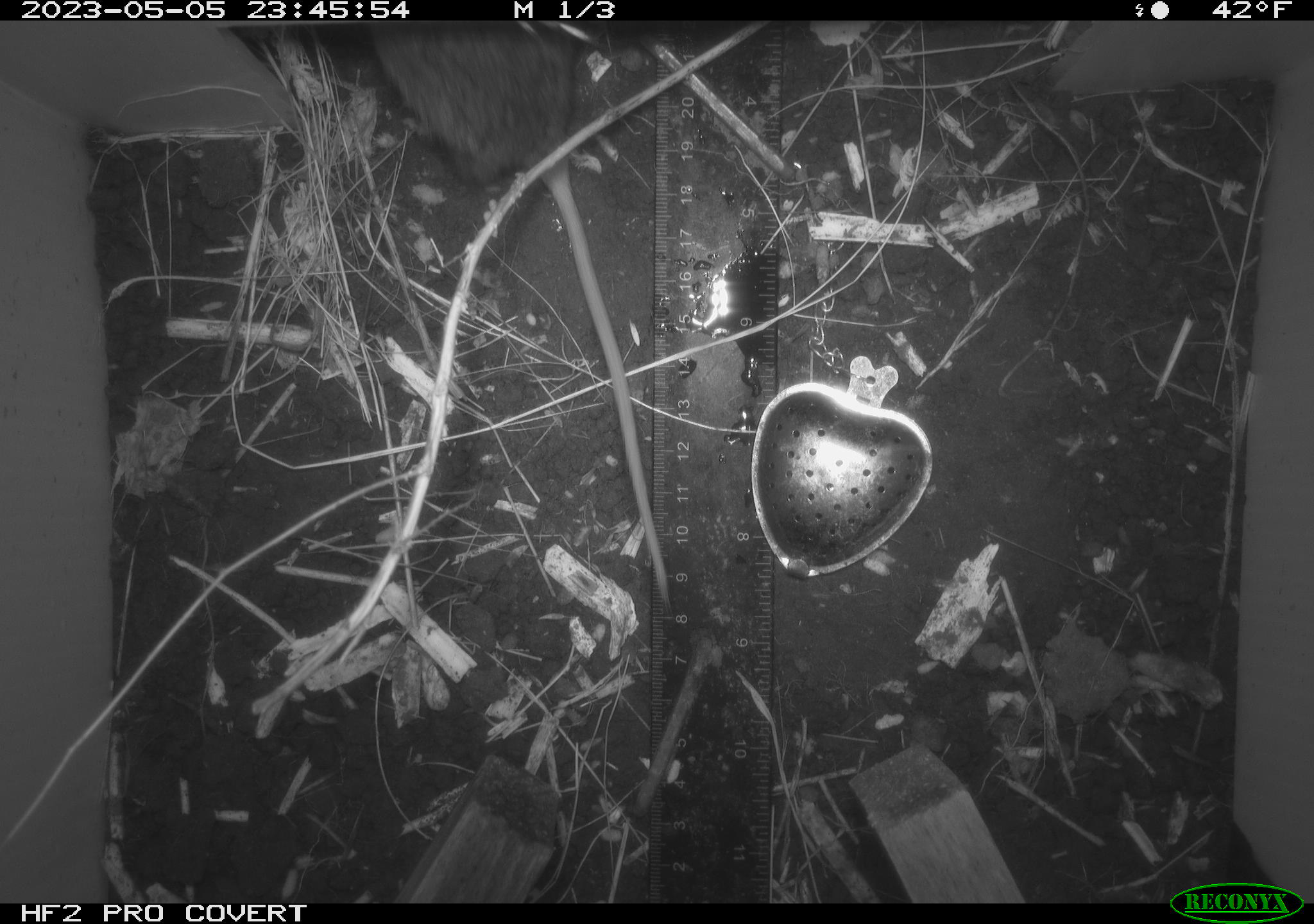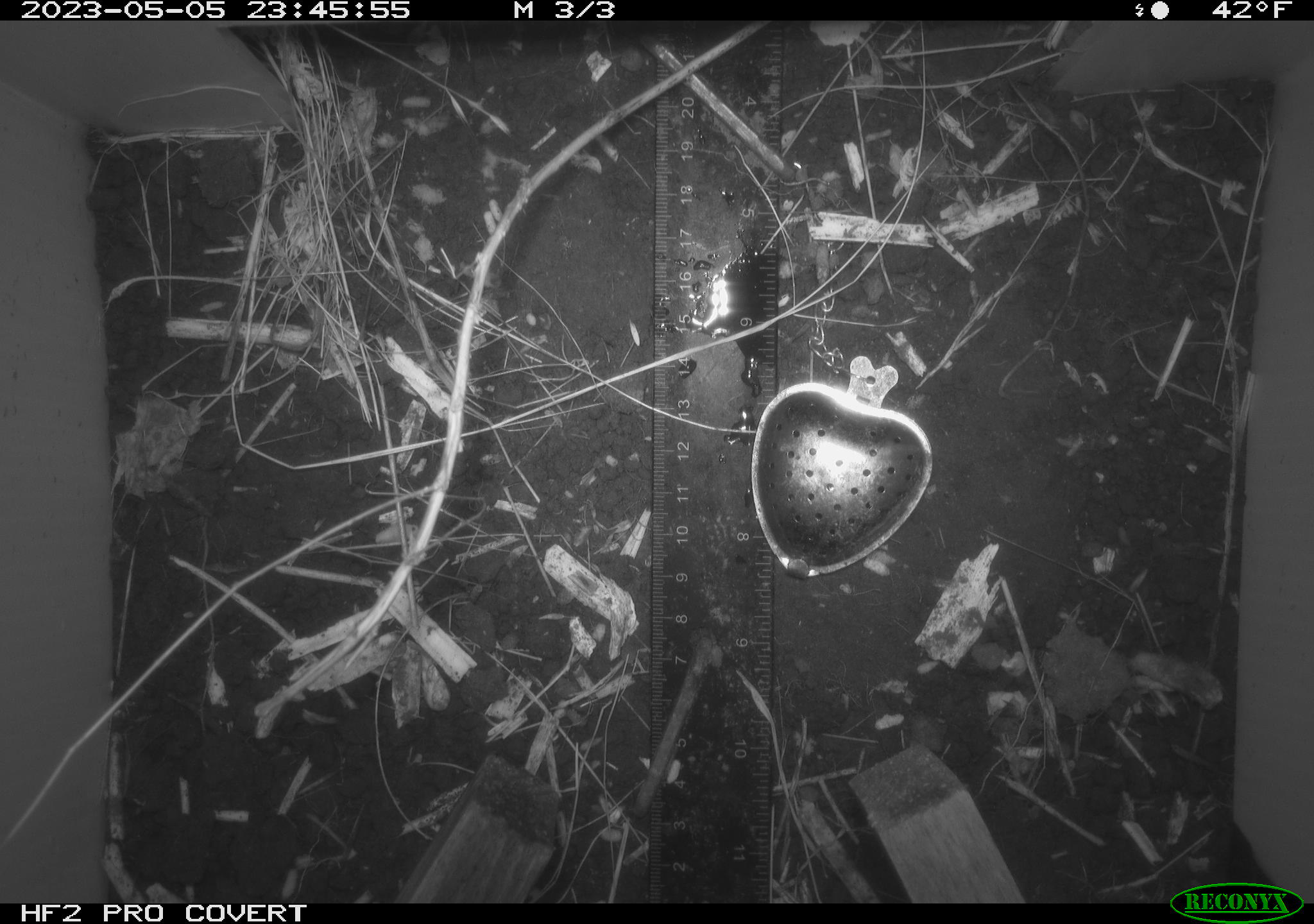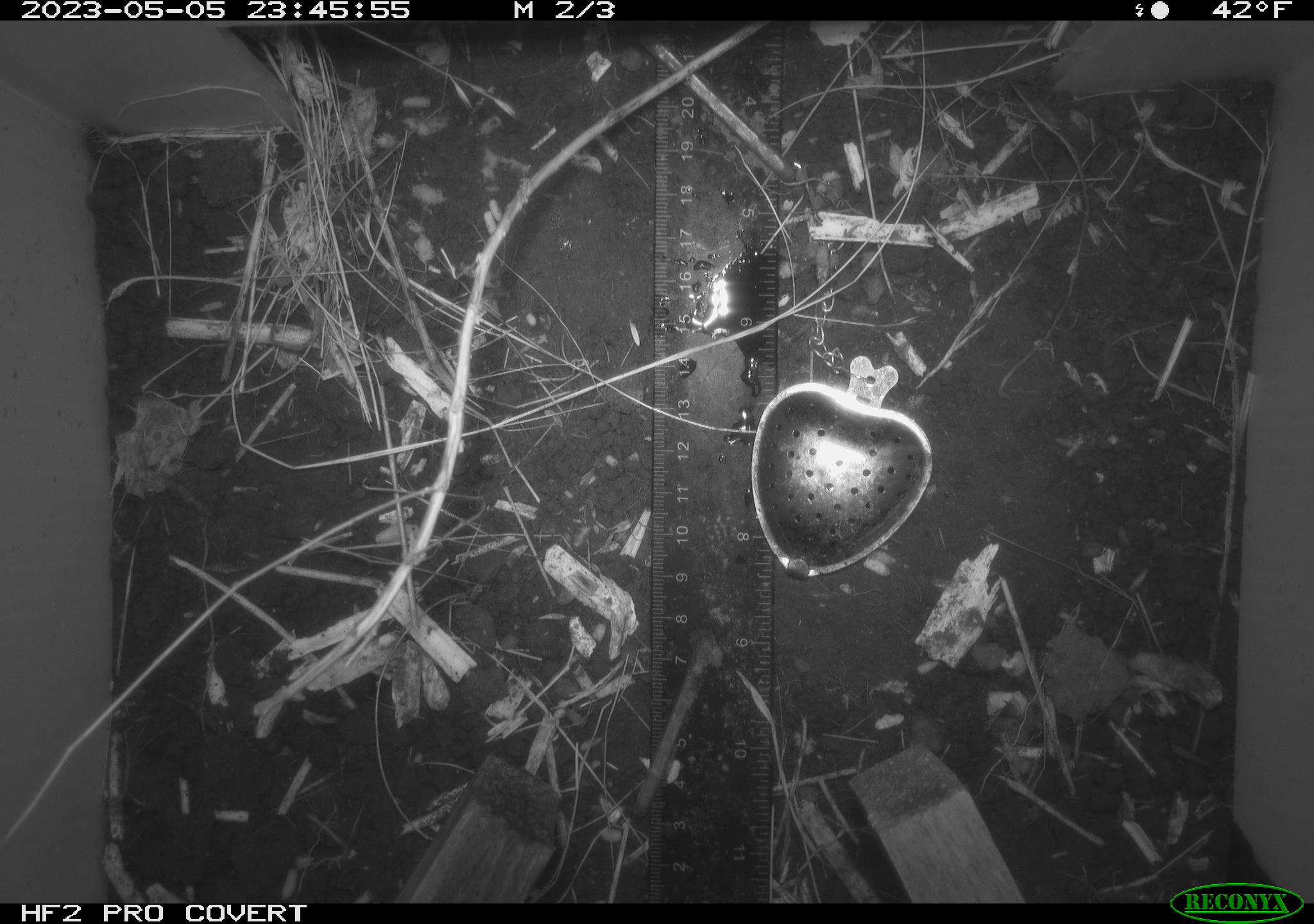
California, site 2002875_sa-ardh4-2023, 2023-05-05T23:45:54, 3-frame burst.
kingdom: Animalia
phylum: Chordata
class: Mammalia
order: Rodentia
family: Cricetidae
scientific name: Arvicolinae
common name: voles, lemmings, and muskrats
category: arvicolinae subfamily